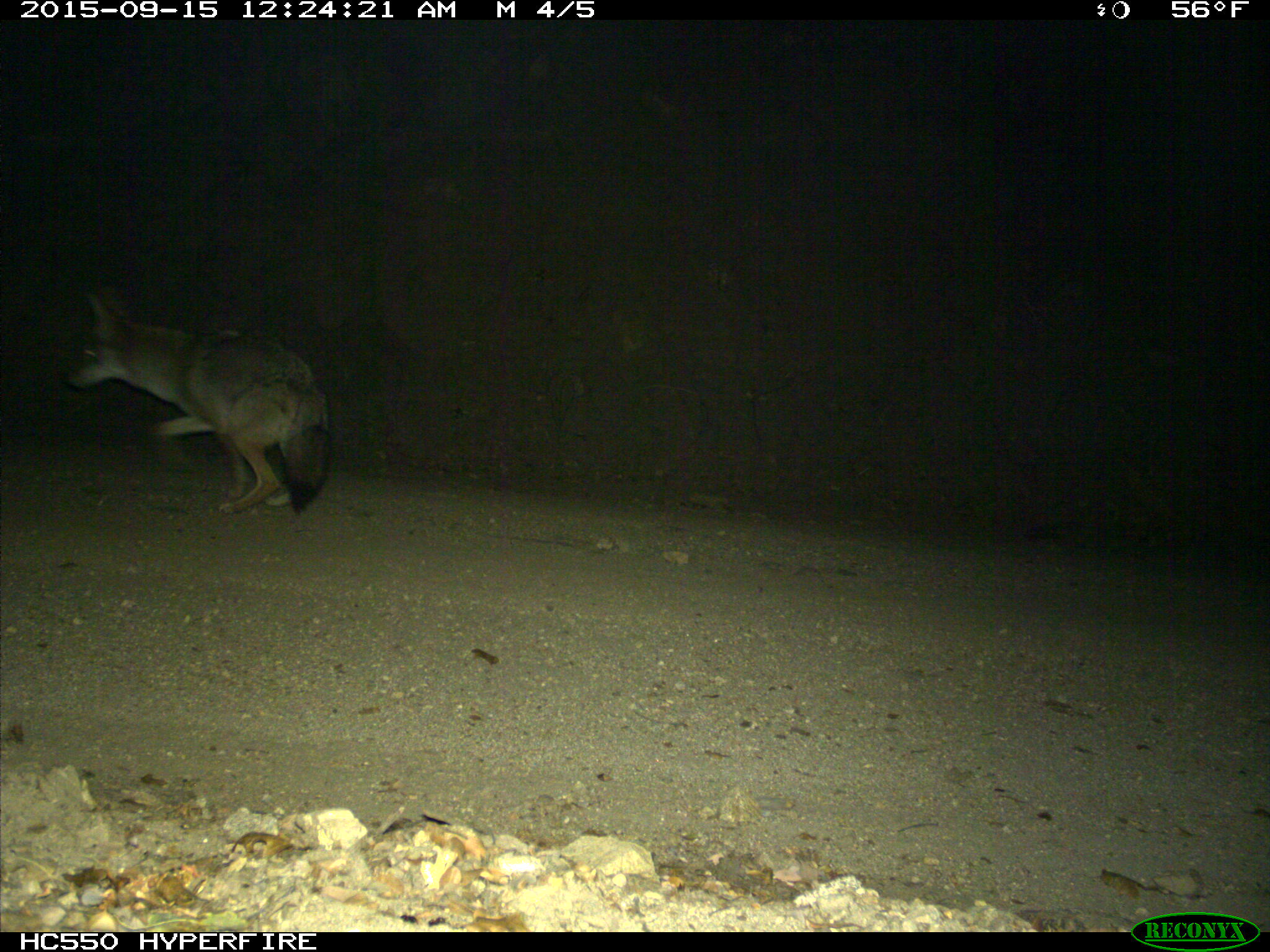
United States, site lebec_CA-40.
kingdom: Animalia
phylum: Chordata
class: Mammalia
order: Carnivora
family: Canidae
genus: Canis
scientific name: Canis latrans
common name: coyote